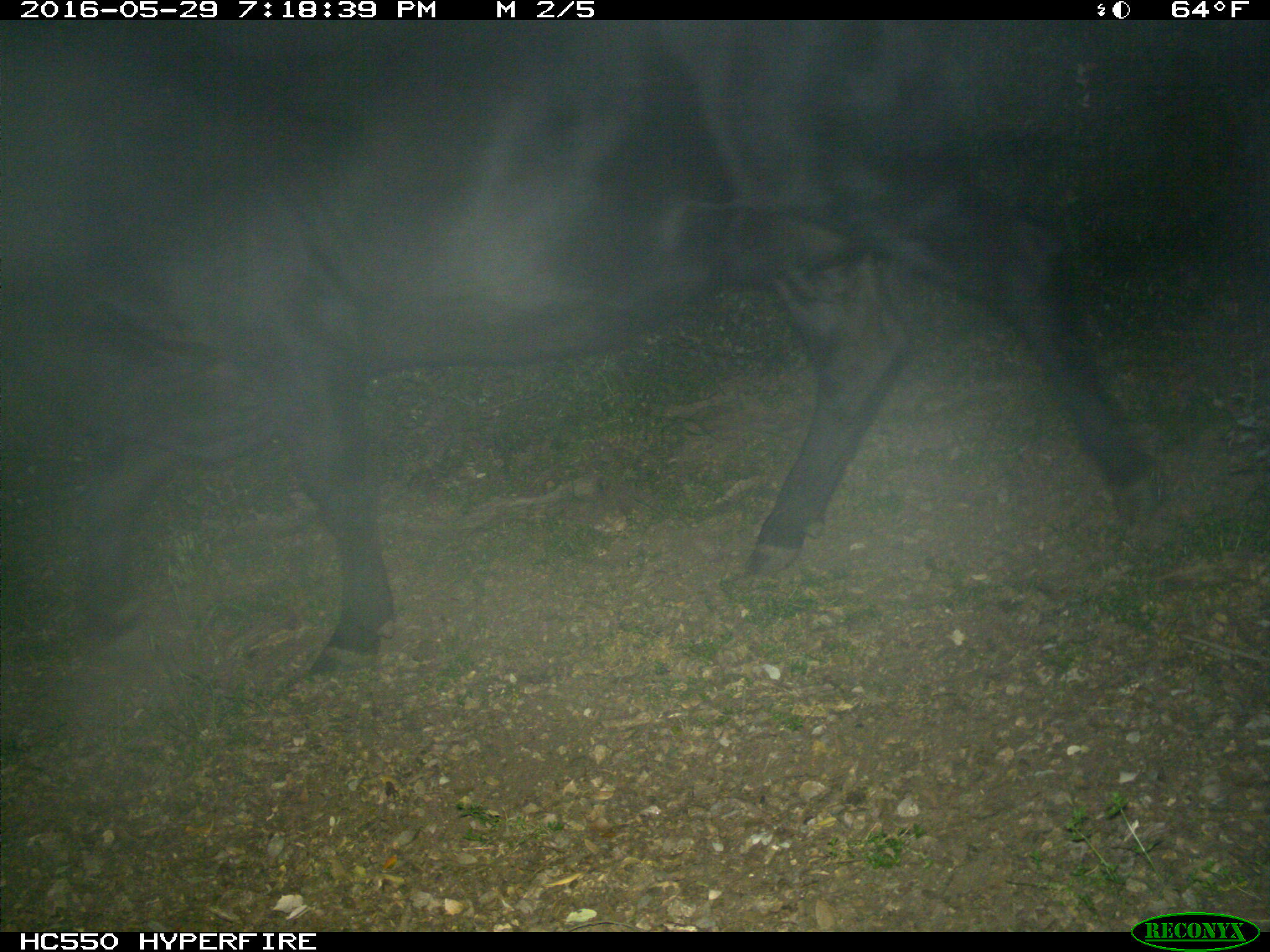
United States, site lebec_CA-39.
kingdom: Animalia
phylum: Chordata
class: Mammalia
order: Artiodactyla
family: Bovidae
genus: Bos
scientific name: Bos taurus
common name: domestic cow